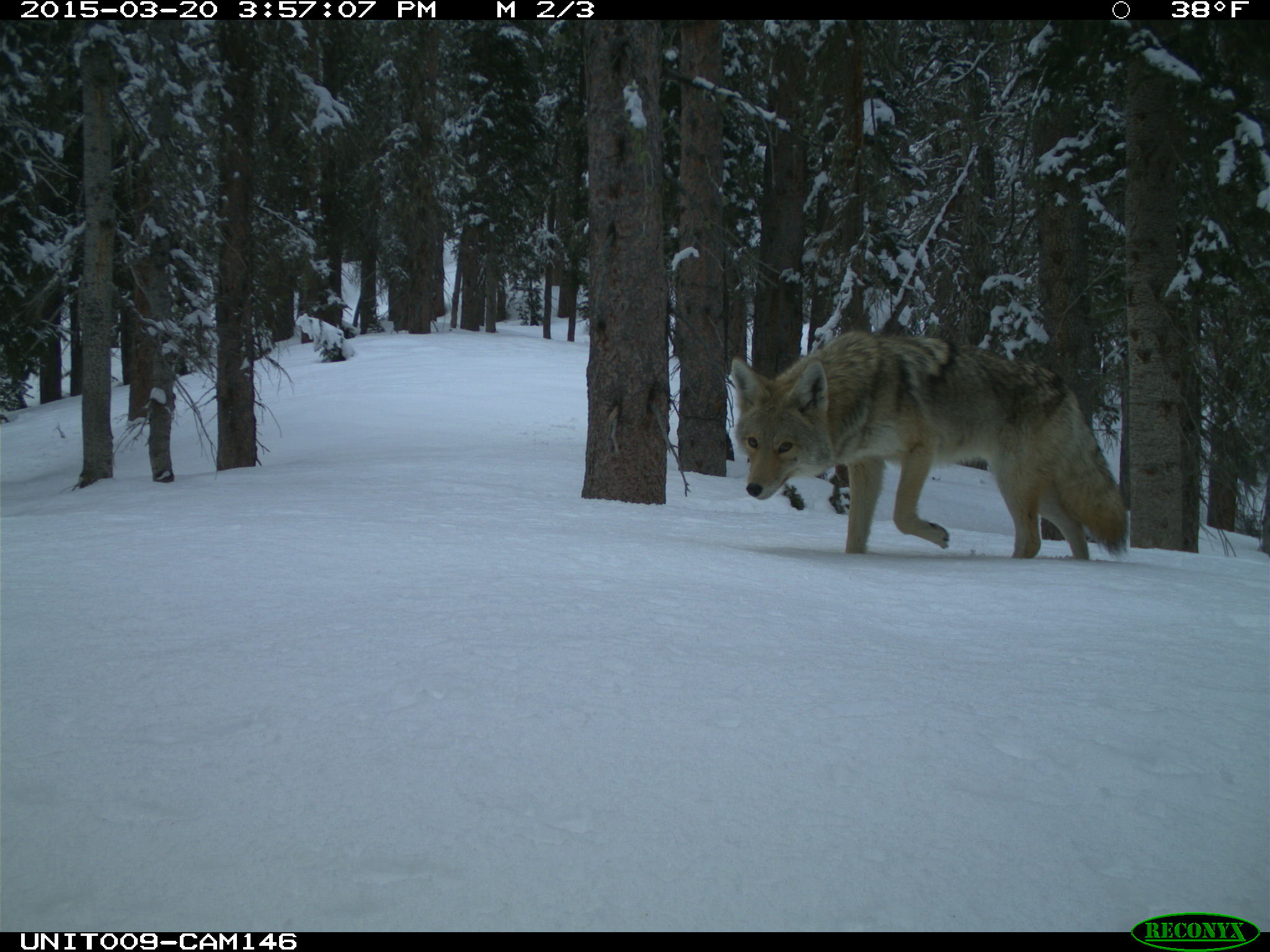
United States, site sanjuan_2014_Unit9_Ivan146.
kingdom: Animalia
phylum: Chordata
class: Mammalia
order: Carnivora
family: Canidae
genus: Canis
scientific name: Canis latrans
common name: coyote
Canis latrans (coyote).